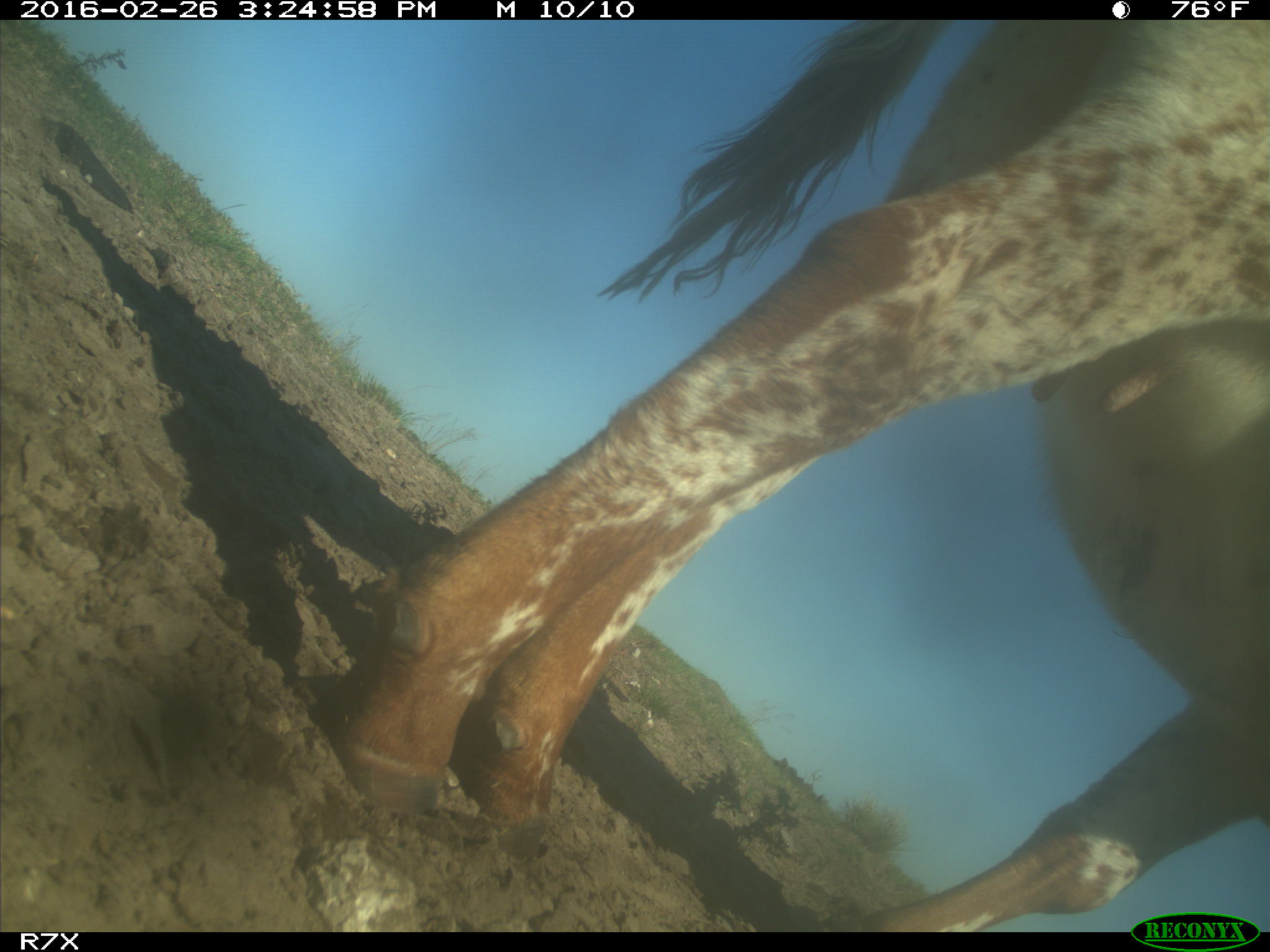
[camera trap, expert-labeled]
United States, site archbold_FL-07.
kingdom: Animalia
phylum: Chordata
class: Mammalia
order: Artiodactyla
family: Bovidae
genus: Bos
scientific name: Bos taurus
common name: domestic cow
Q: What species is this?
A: Bos taurus (domestic cow).